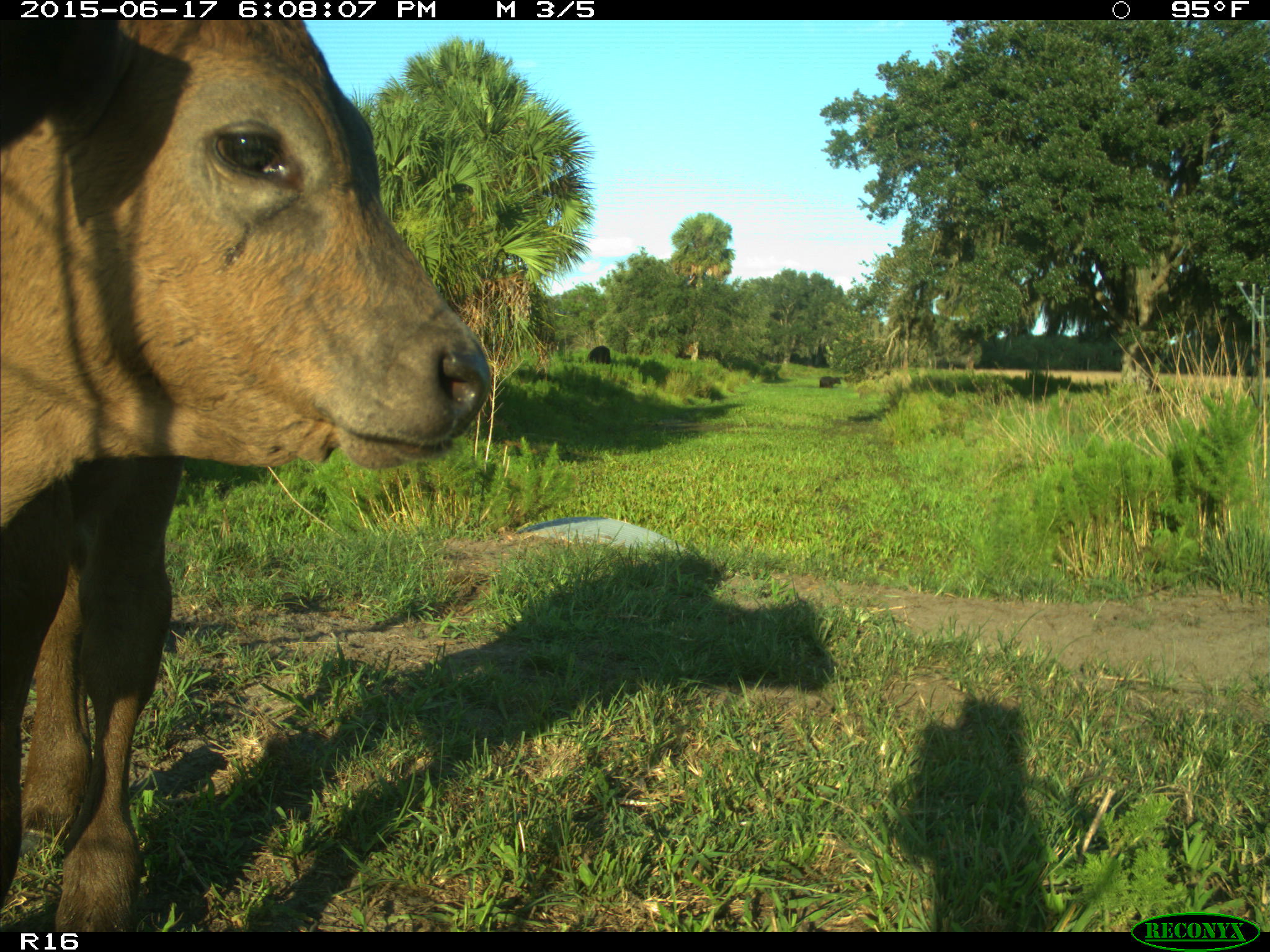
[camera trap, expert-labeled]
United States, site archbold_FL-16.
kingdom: Animalia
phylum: Chordata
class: Mammalia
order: Artiodactyla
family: Bovidae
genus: Bos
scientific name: Bos taurus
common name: domestic cow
Bos taurus (domestic cow).